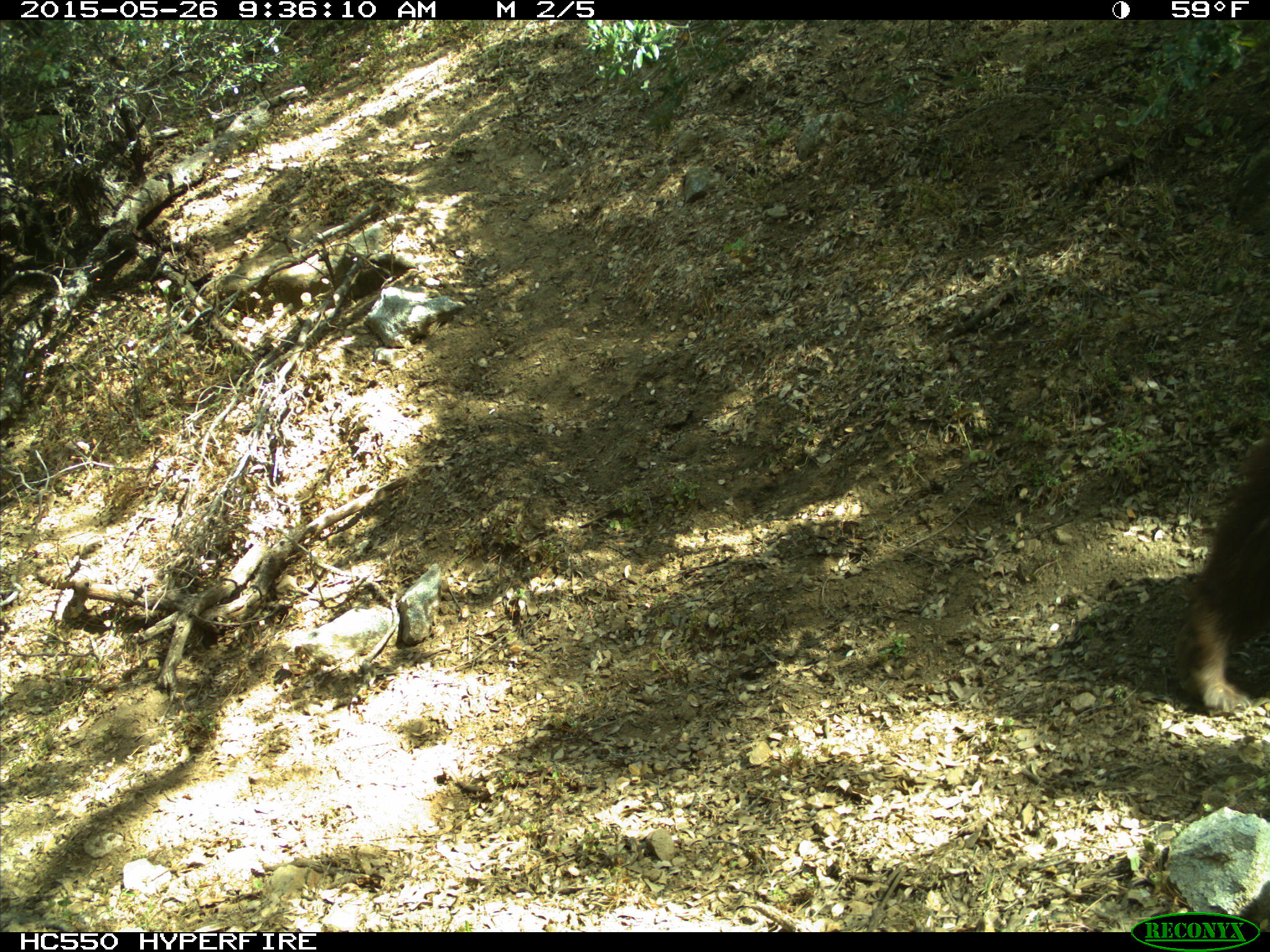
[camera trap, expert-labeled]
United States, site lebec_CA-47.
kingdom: Animalia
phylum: Chordata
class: Mammalia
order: Carnivora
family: Ursidae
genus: Ursus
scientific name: Ursus americanus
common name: american black bear